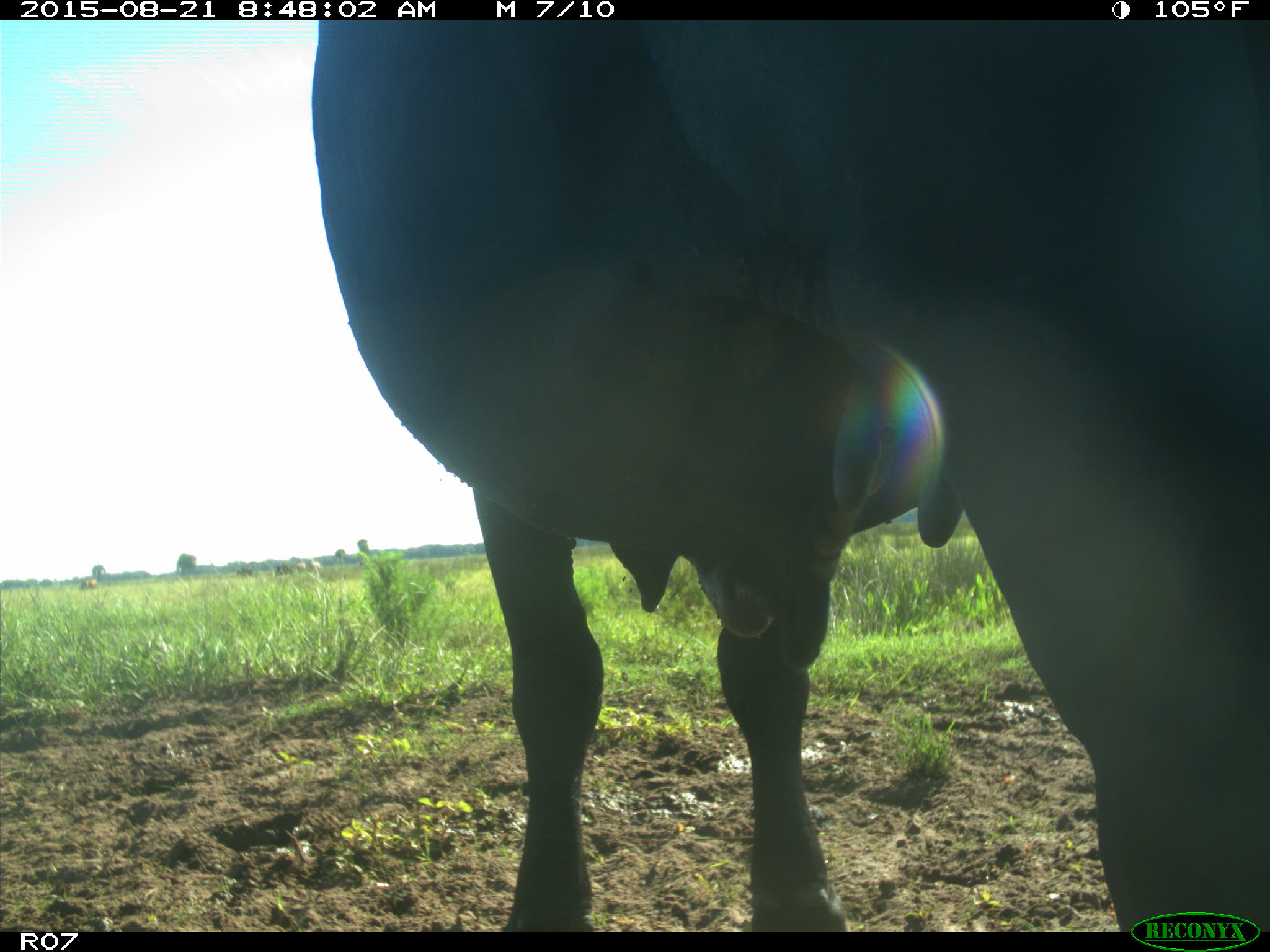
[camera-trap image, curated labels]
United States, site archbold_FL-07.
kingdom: Animalia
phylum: Chordata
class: Mammalia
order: Artiodactyla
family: Bovidae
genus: Bos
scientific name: Bos taurus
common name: domestic cow